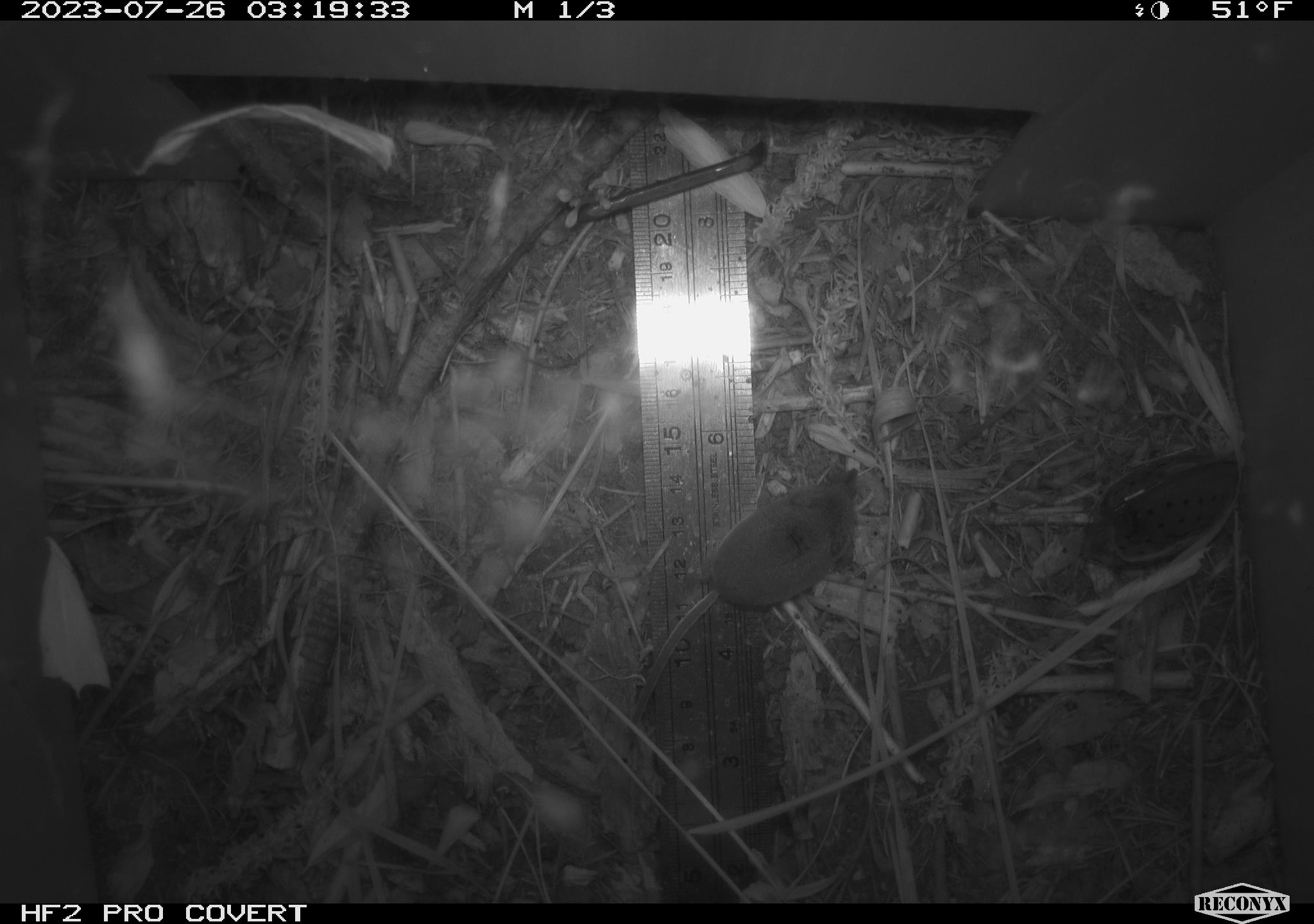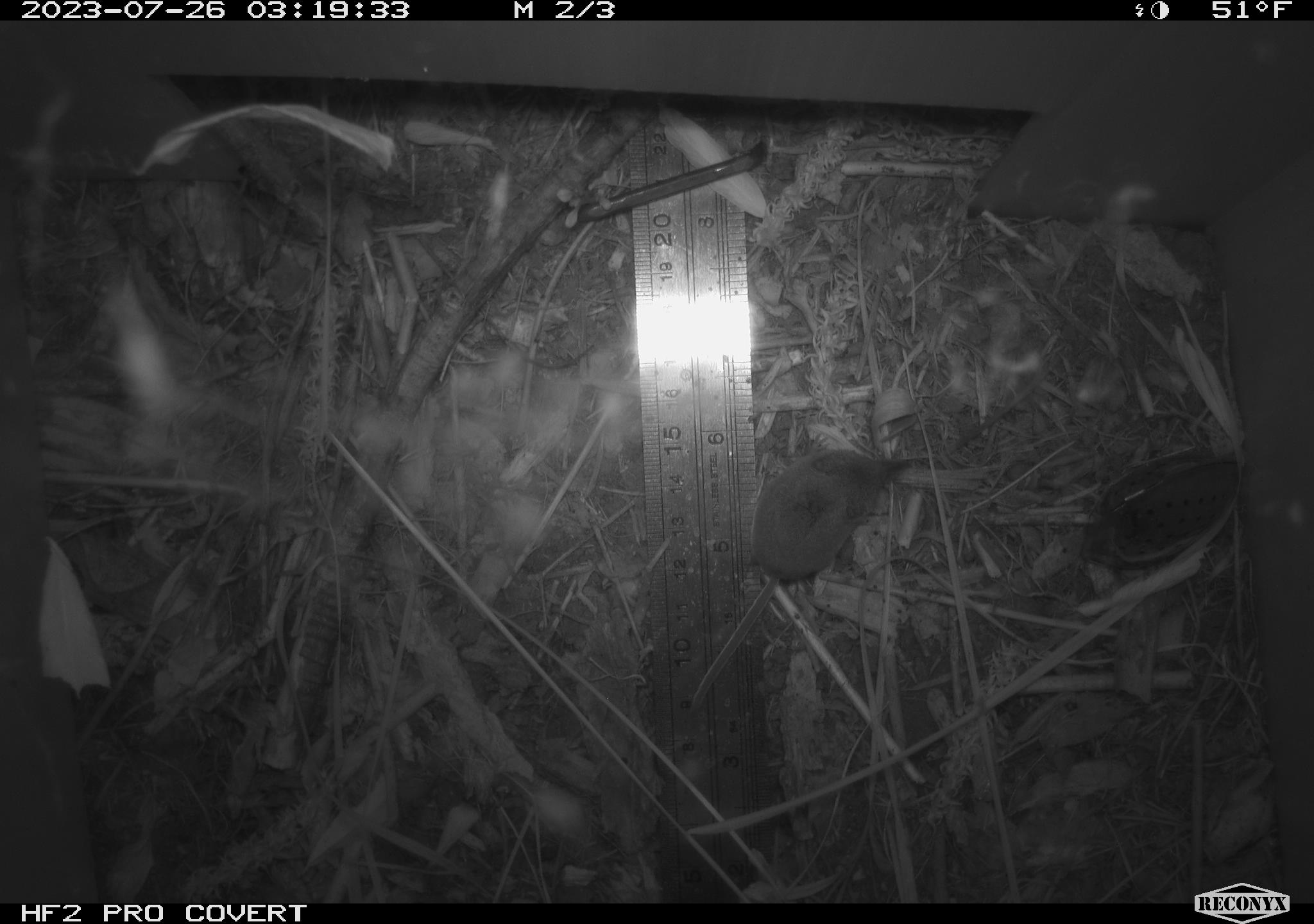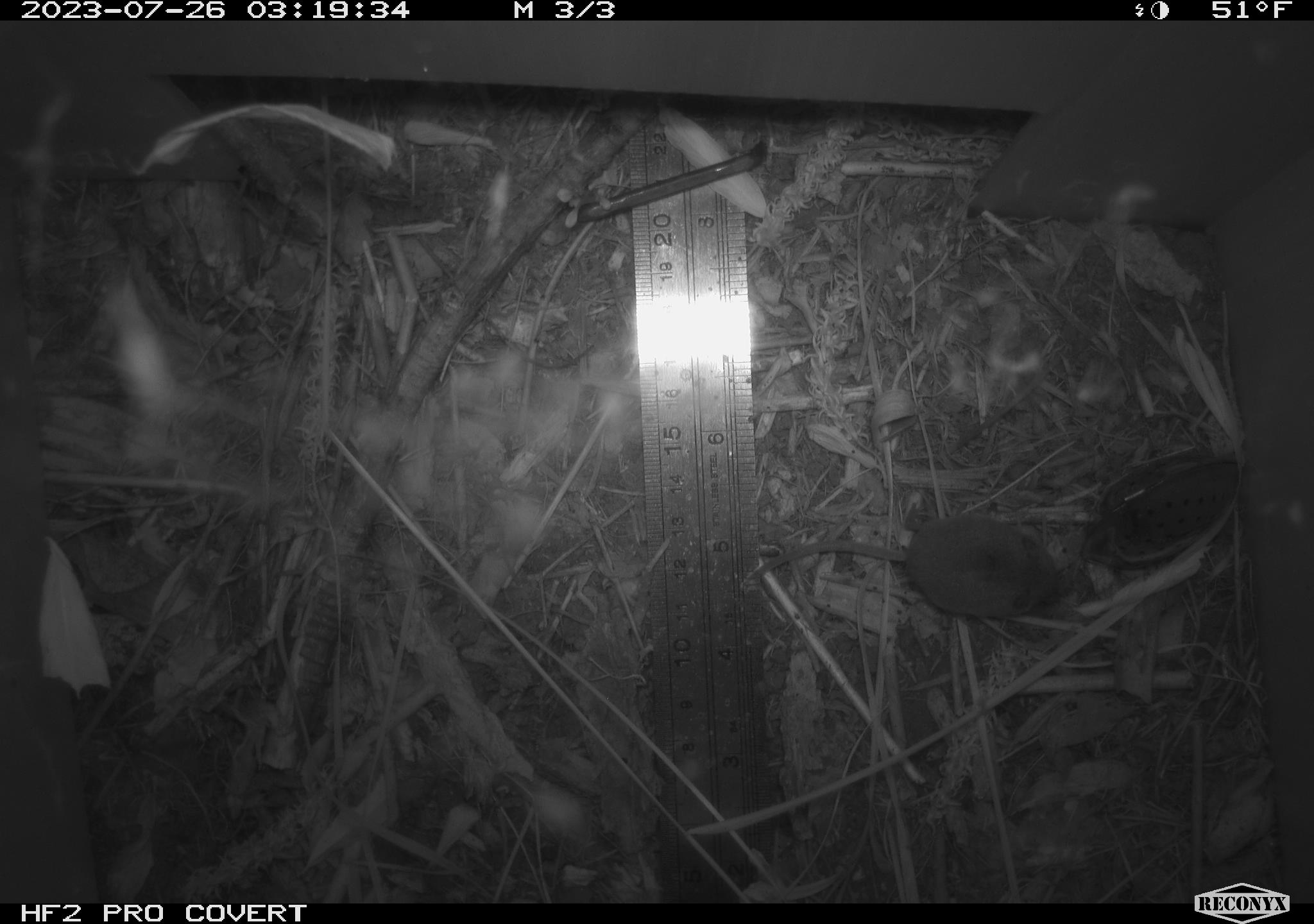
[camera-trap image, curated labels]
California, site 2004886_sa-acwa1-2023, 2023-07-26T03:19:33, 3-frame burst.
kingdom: Animalia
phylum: Chordata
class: Mammalia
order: Eulipotyphla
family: Soricidae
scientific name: Soricidae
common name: shrews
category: soricidae family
Soricidae family (shrews) (Soricidae).